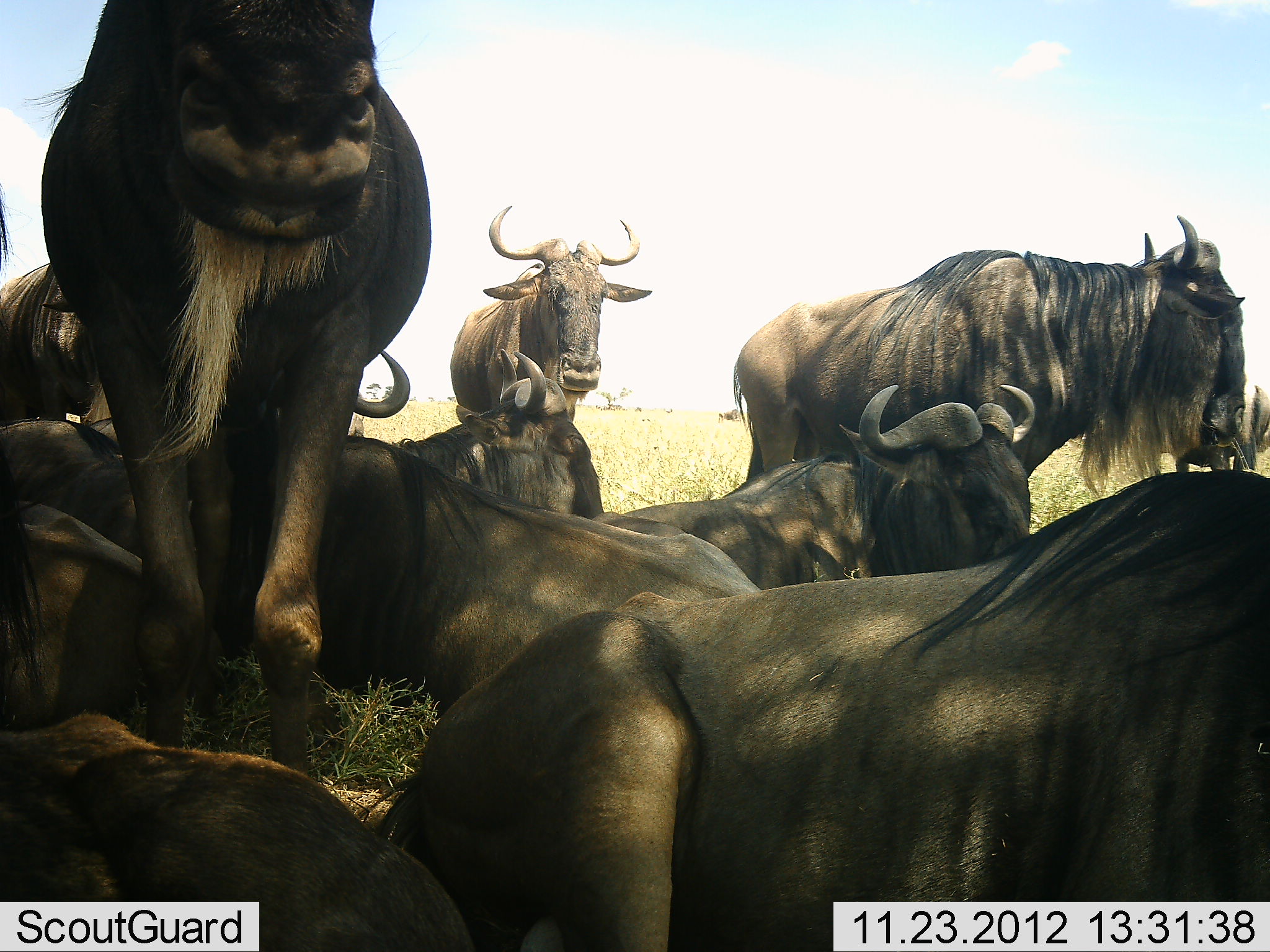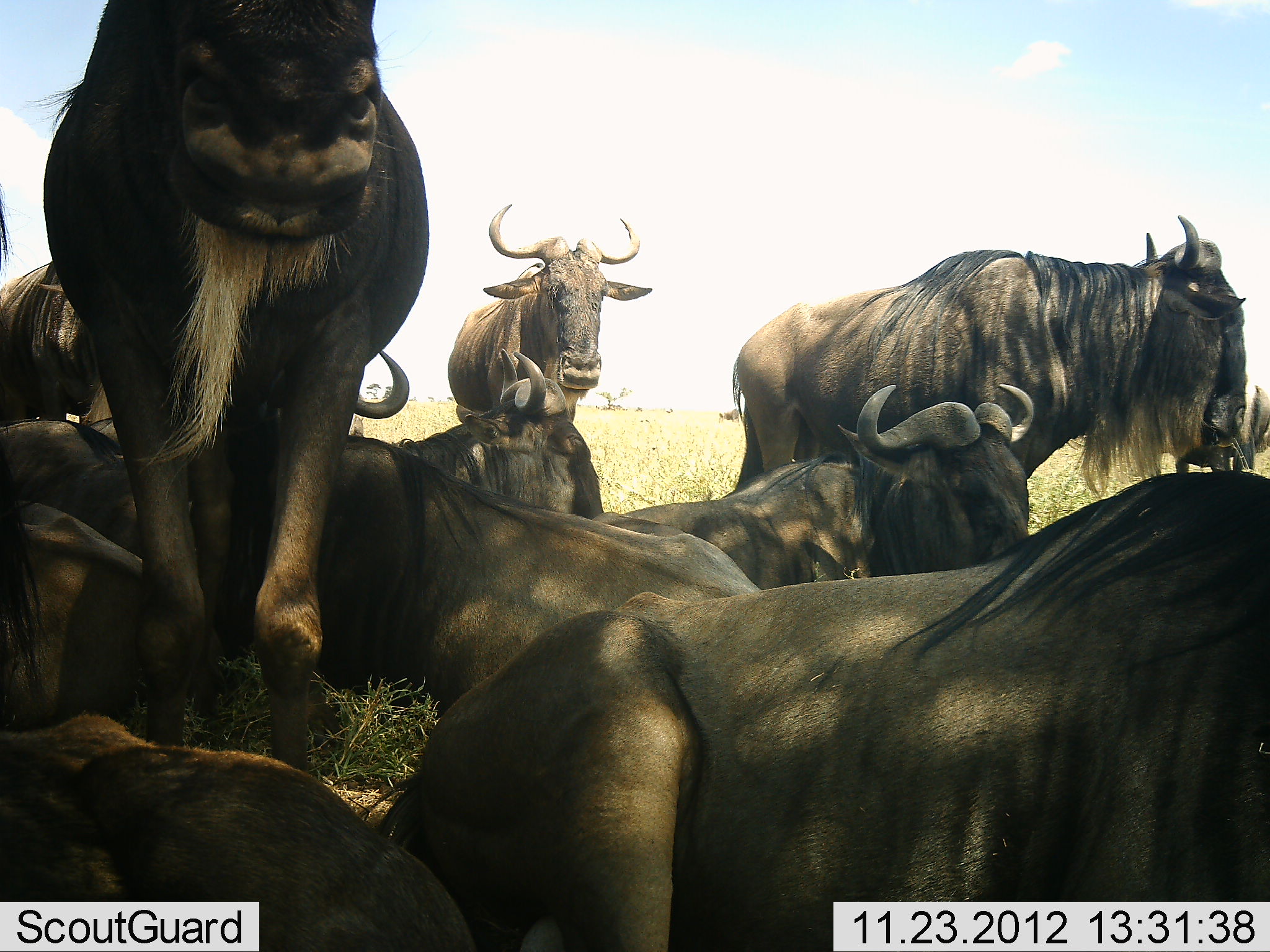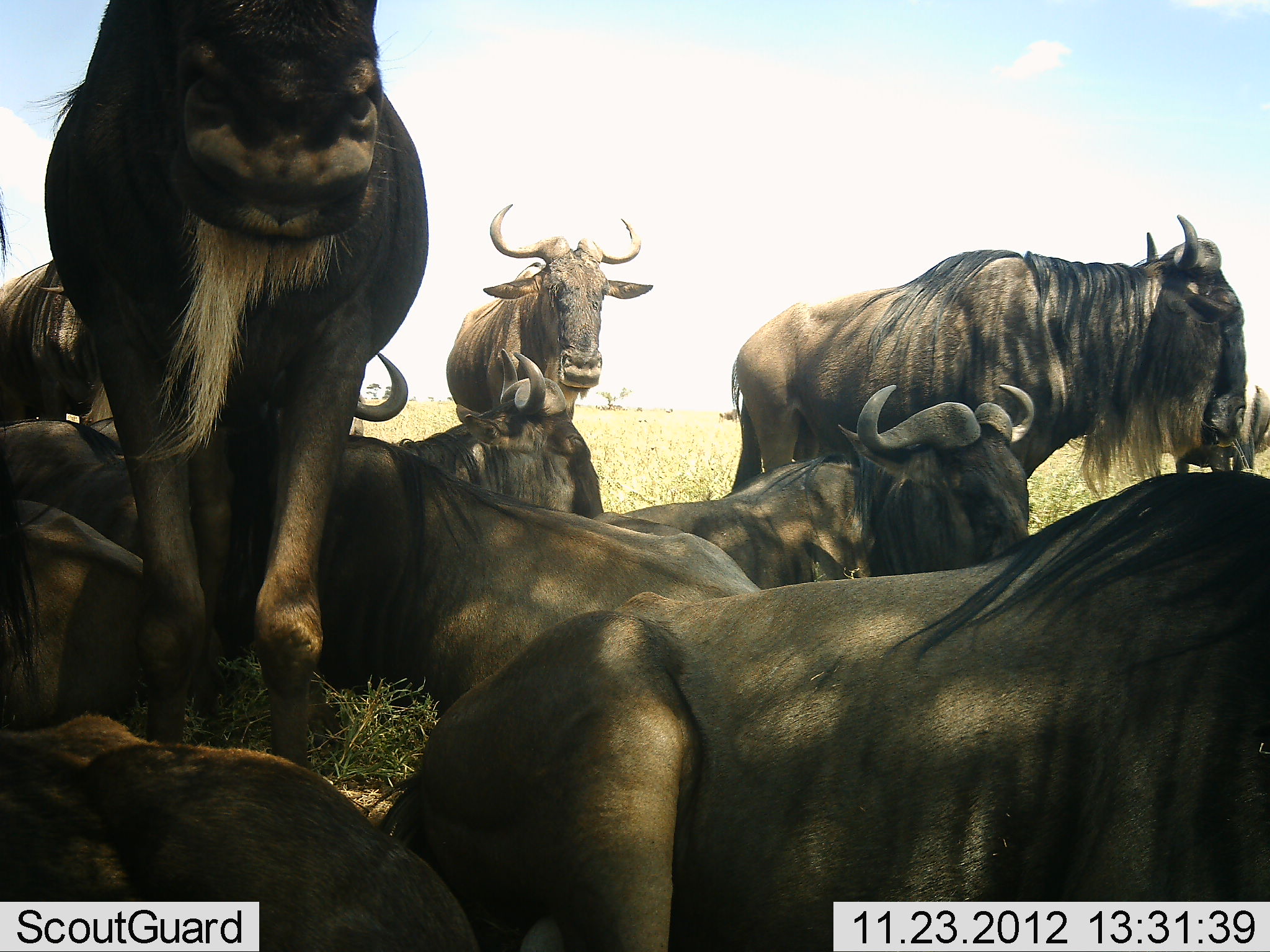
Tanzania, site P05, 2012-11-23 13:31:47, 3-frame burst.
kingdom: Animalia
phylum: Chordata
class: Mammalia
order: Artiodactyla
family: Bovidae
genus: Connochaetes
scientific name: Connochaetes taurinus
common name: blue wildebeest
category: wildebeest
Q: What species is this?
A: Wildebeest (blue wildebeest) (Connochaetes taurinus).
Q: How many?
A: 10.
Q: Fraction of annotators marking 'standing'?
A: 80%.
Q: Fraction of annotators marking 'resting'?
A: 100%.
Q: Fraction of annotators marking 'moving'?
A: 0%.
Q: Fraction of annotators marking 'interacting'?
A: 10%.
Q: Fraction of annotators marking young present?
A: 10%.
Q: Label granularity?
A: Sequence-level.